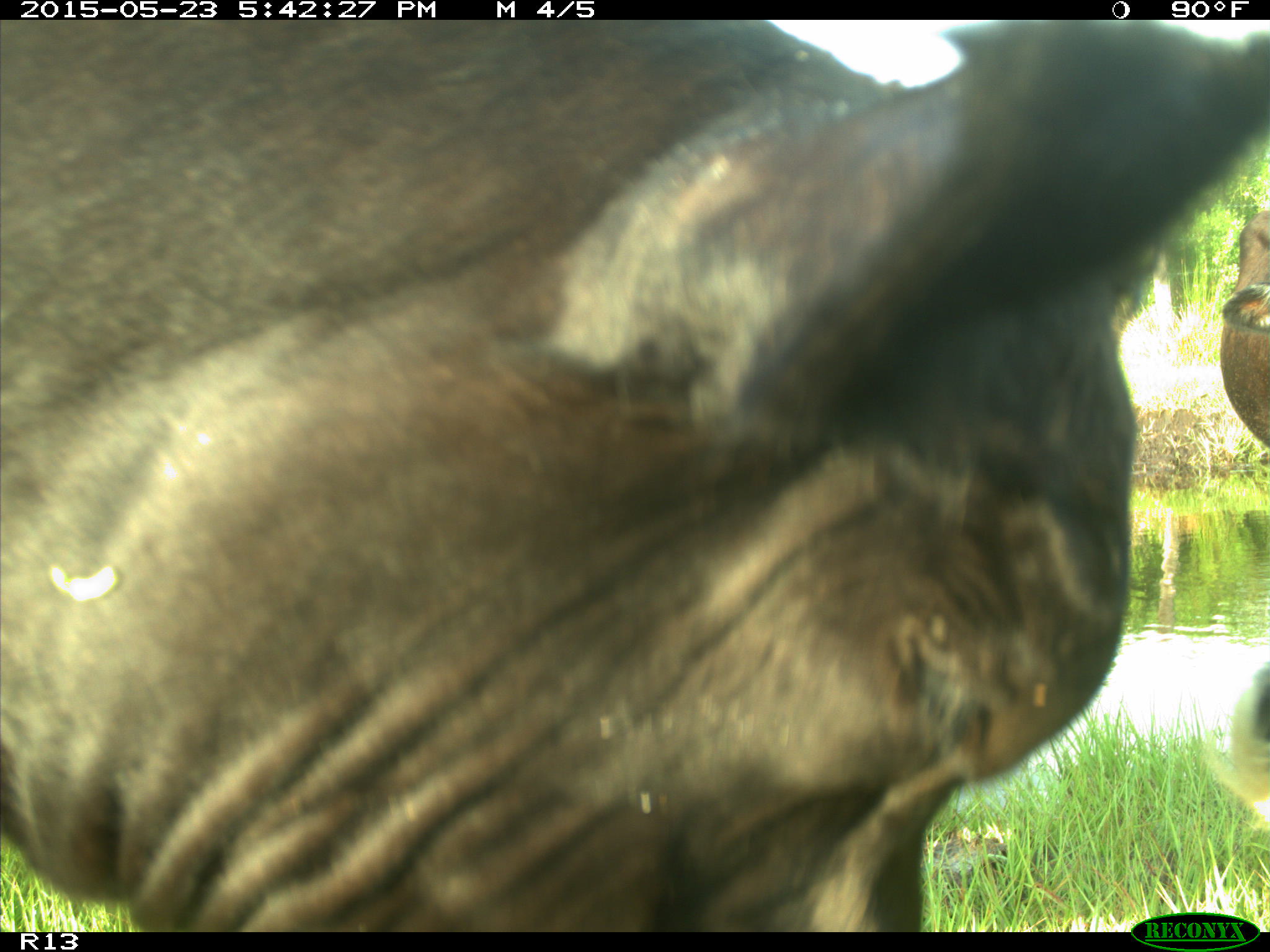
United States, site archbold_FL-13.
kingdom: Animalia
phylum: Chordata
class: Mammalia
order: Artiodactyla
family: Bovidae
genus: Bos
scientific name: Bos taurus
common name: domestic cow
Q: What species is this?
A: Bos taurus (domestic cow).